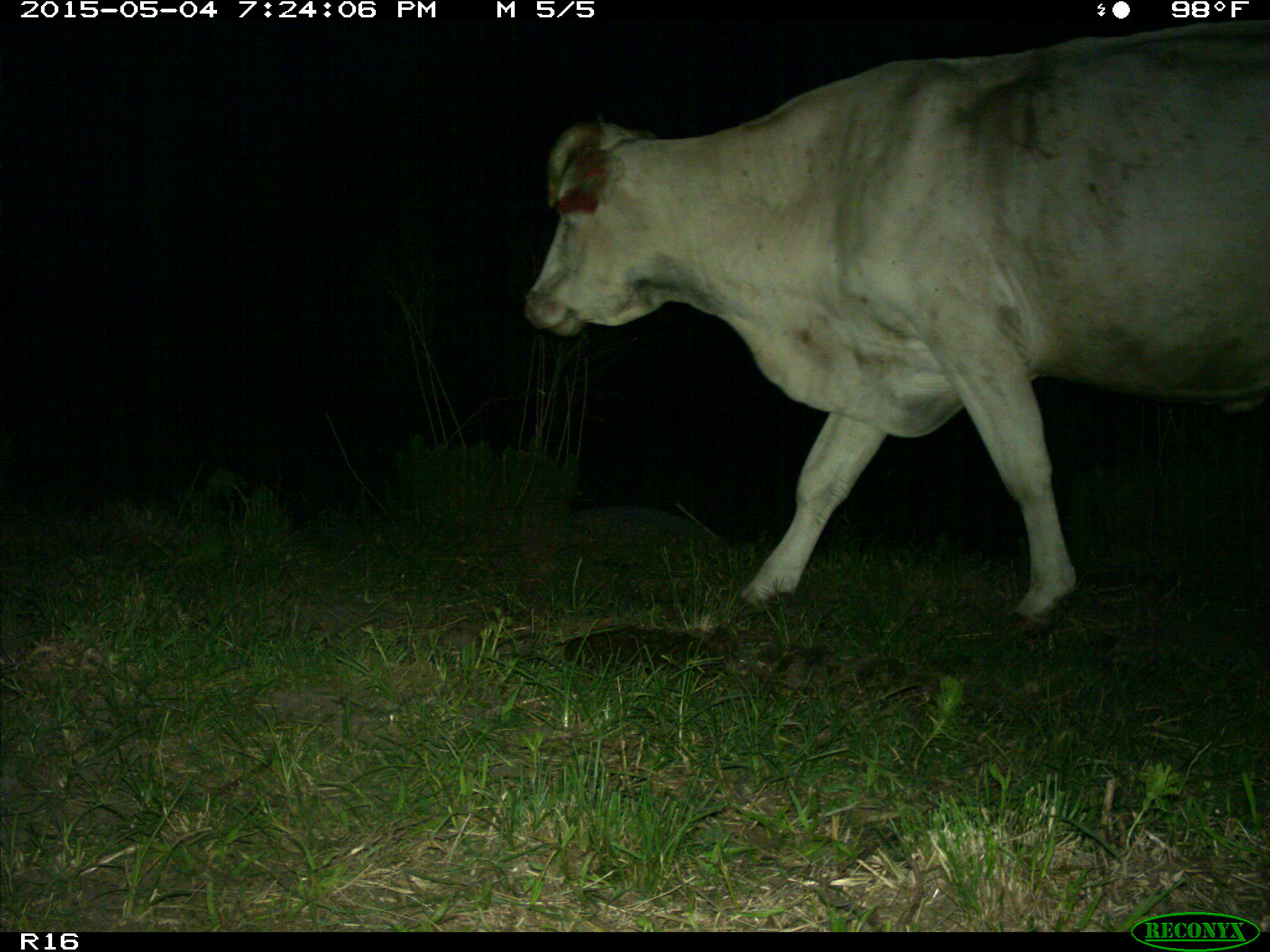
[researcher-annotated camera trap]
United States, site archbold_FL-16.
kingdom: Animalia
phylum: Chordata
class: Mammalia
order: Artiodactyla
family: Bovidae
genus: Bos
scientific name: Bos taurus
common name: domestic cow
Bos taurus (domestic cow).